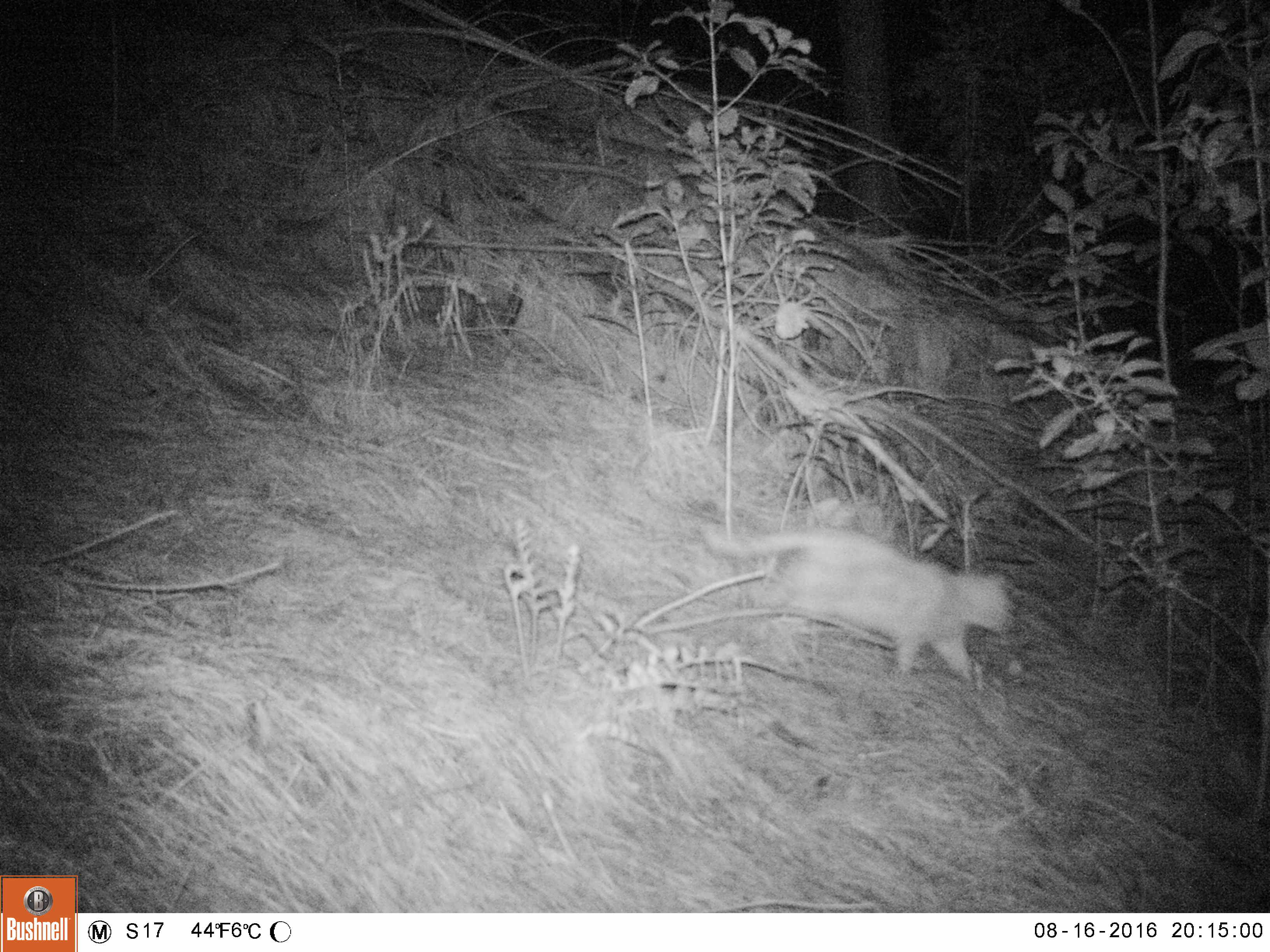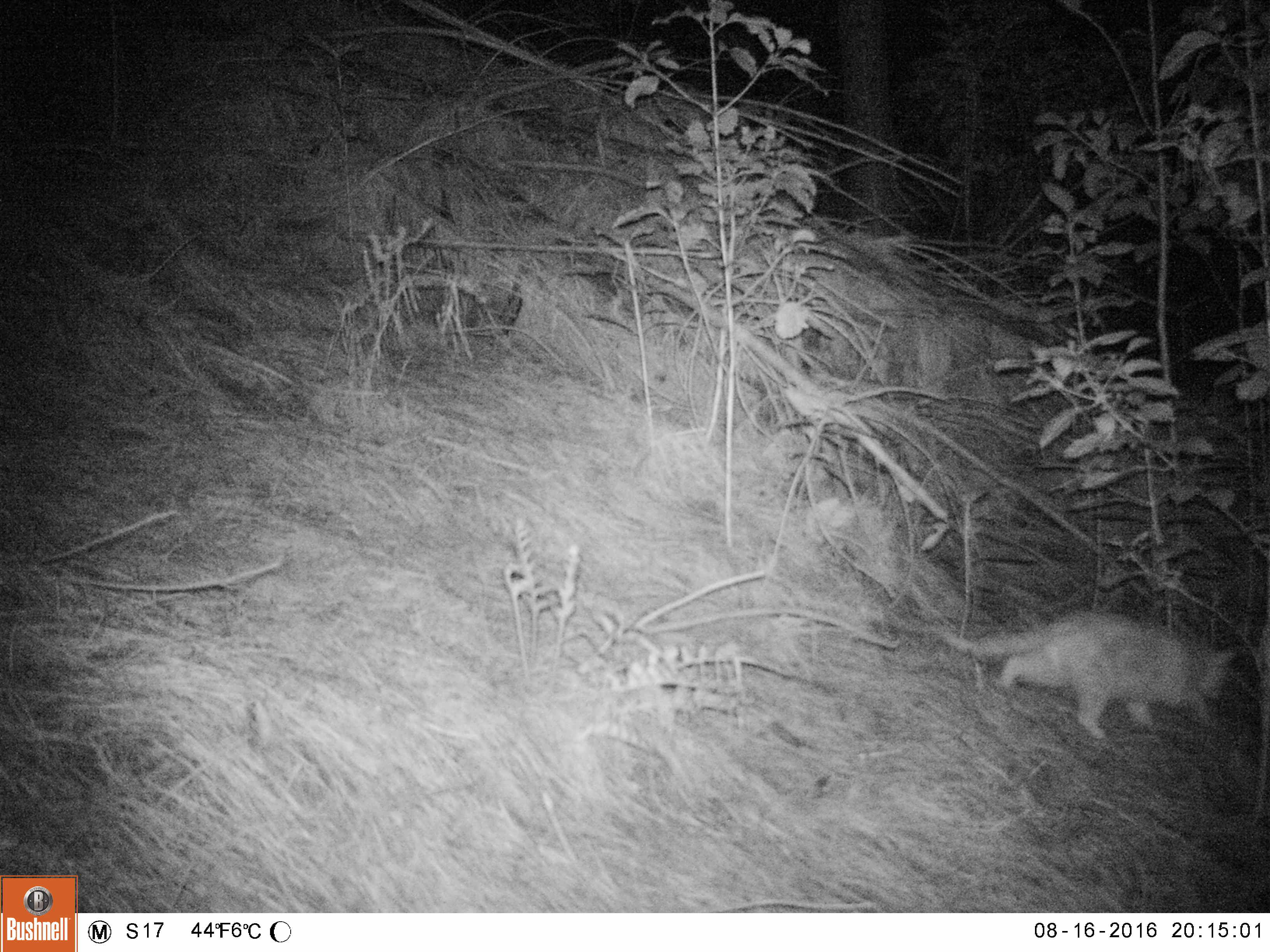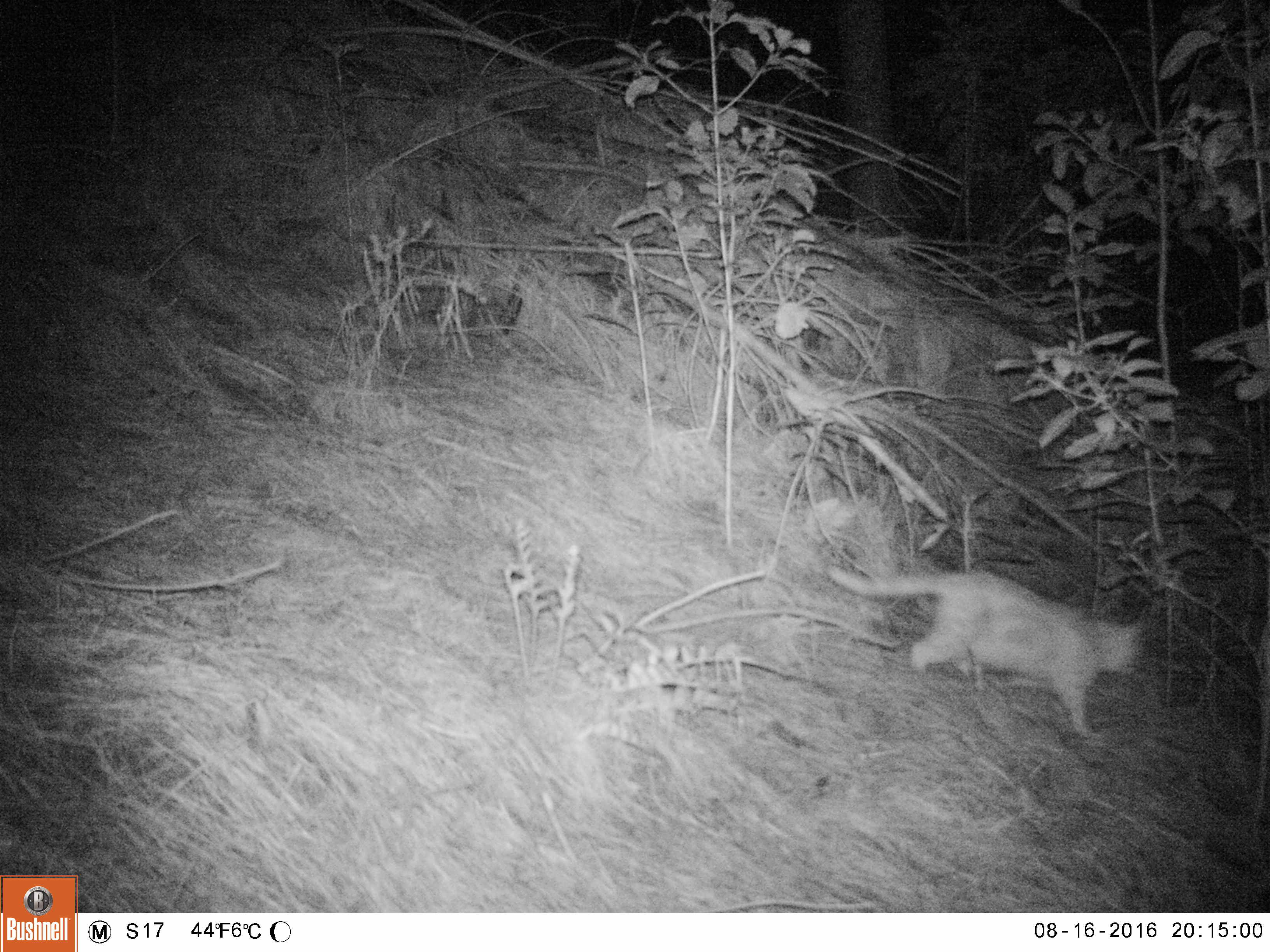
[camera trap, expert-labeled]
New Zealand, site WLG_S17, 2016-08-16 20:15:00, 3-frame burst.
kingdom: Animalia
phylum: Chordata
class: Mammalia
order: Carnivora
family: Felidae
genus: Felis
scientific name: Felis catus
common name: domestic cat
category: cat